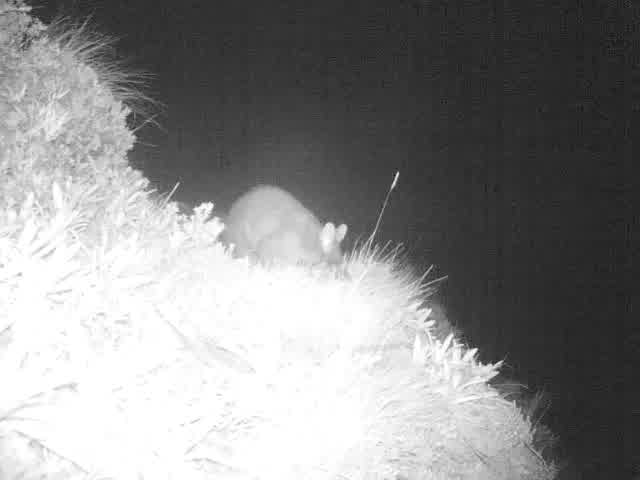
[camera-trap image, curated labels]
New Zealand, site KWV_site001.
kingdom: Animalia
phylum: Chordata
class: Mammalia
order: Diprotodontia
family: Phalangeridae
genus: Trichosurus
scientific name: Trichosurus vulpecula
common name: common brushtail possum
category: possum